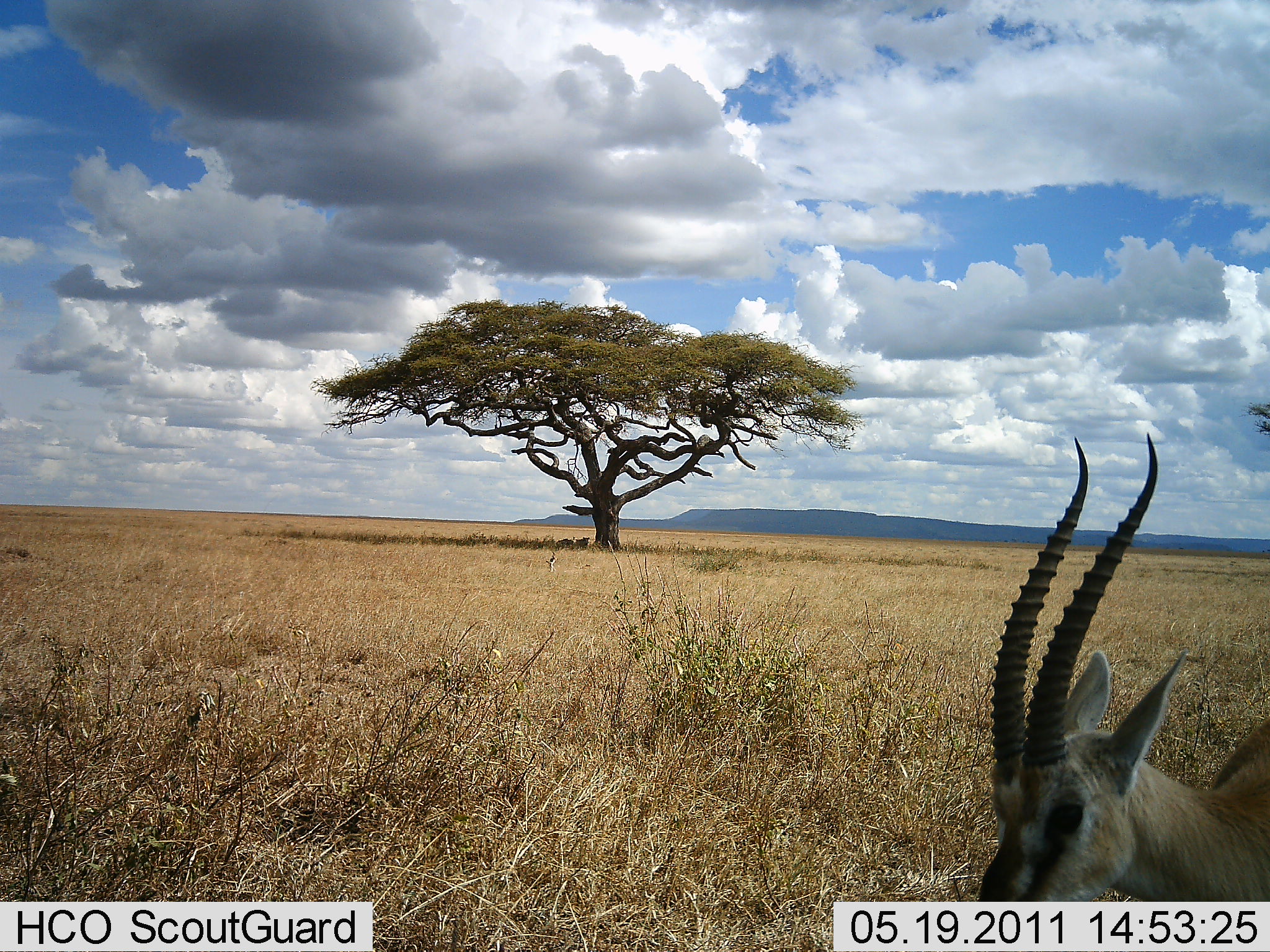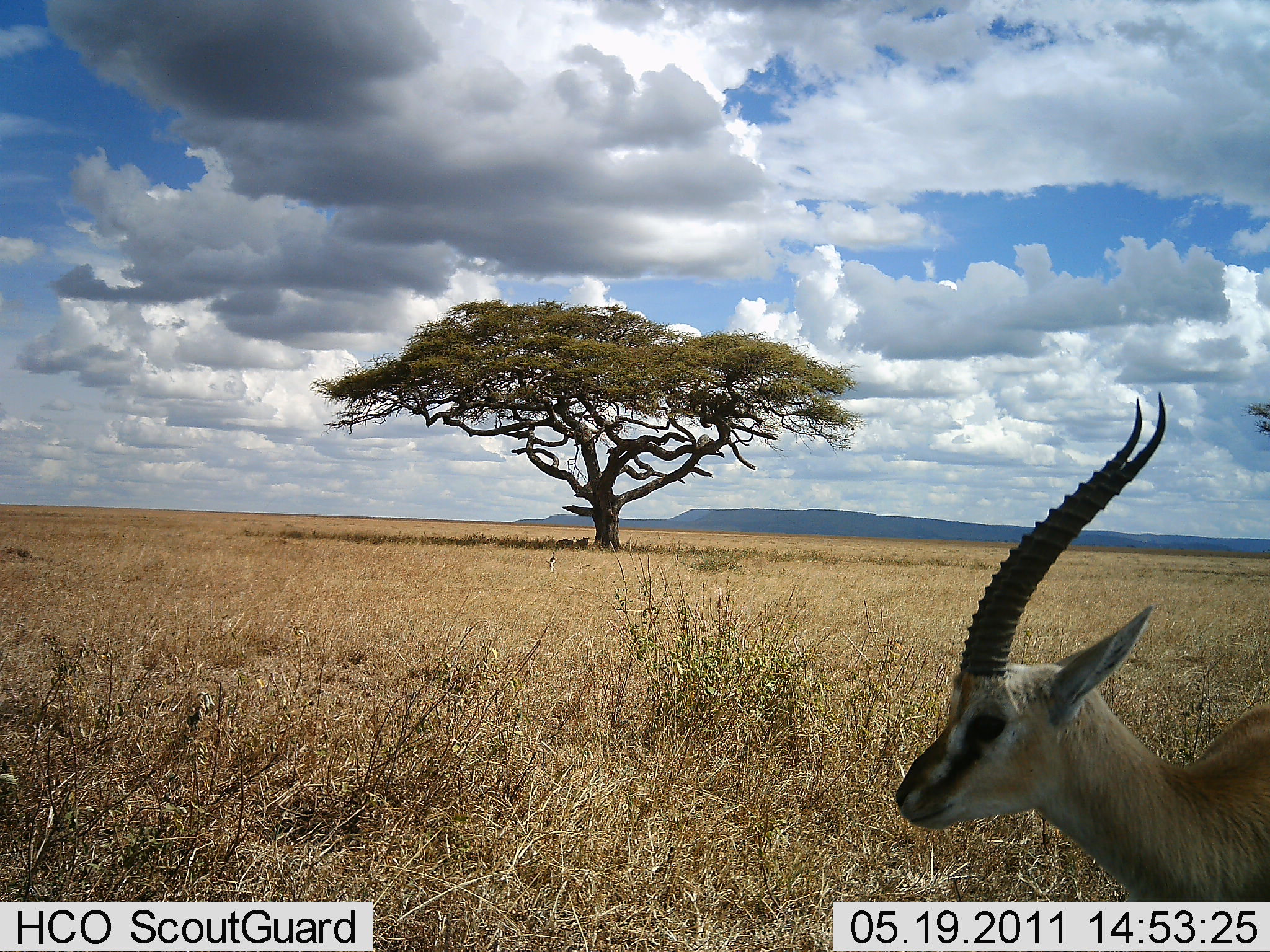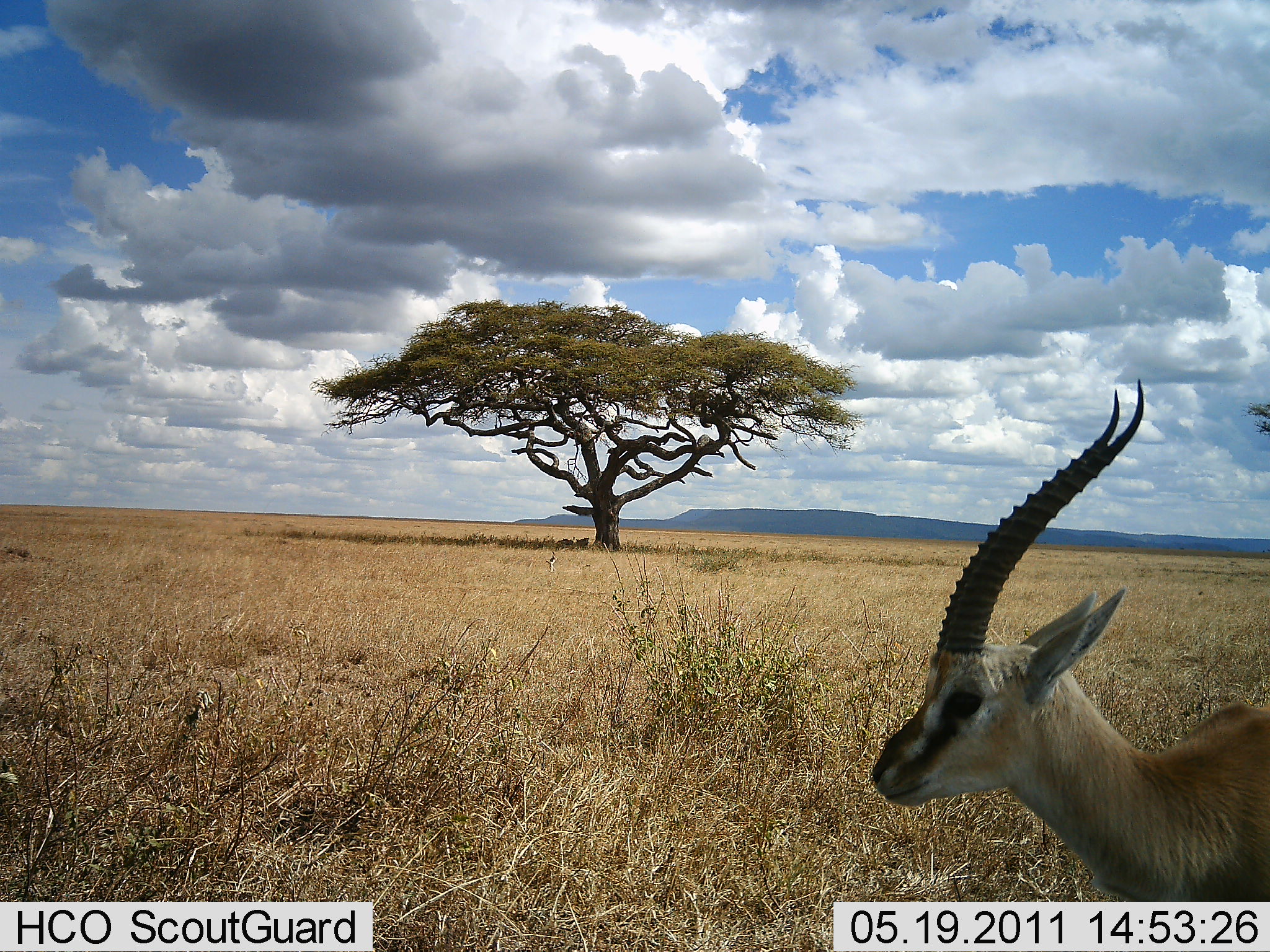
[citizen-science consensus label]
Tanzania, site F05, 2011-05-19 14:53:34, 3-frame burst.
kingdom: Animalia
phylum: Chordata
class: Mammalia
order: Artiodactyla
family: Bovidae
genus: Eudorcas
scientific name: Eudorcas thomsonii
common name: thomson's gazelle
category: gazellethomsons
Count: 1.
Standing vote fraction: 82%.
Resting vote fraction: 9%.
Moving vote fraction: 9%.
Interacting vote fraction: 0%.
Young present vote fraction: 0%.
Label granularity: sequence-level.